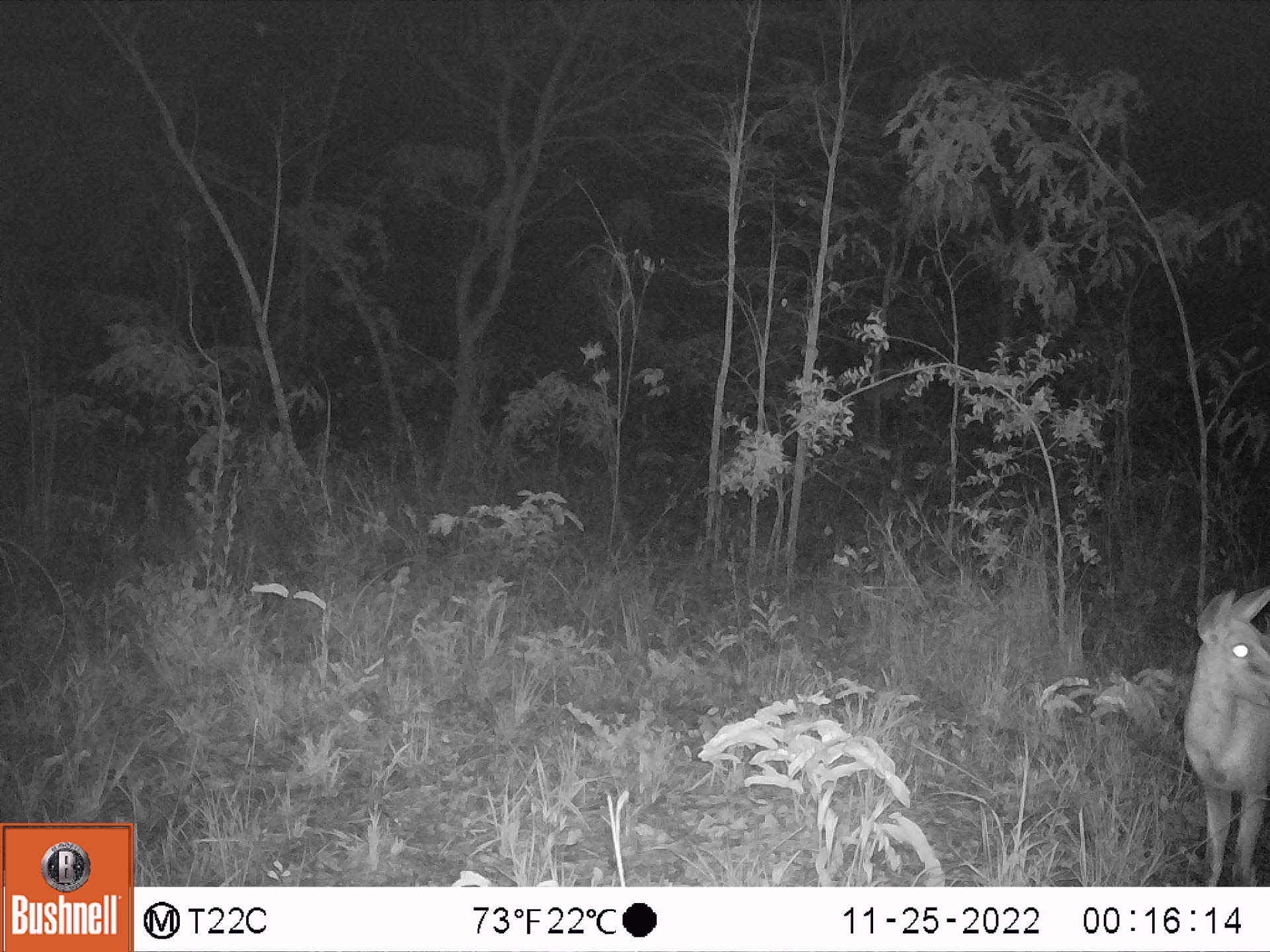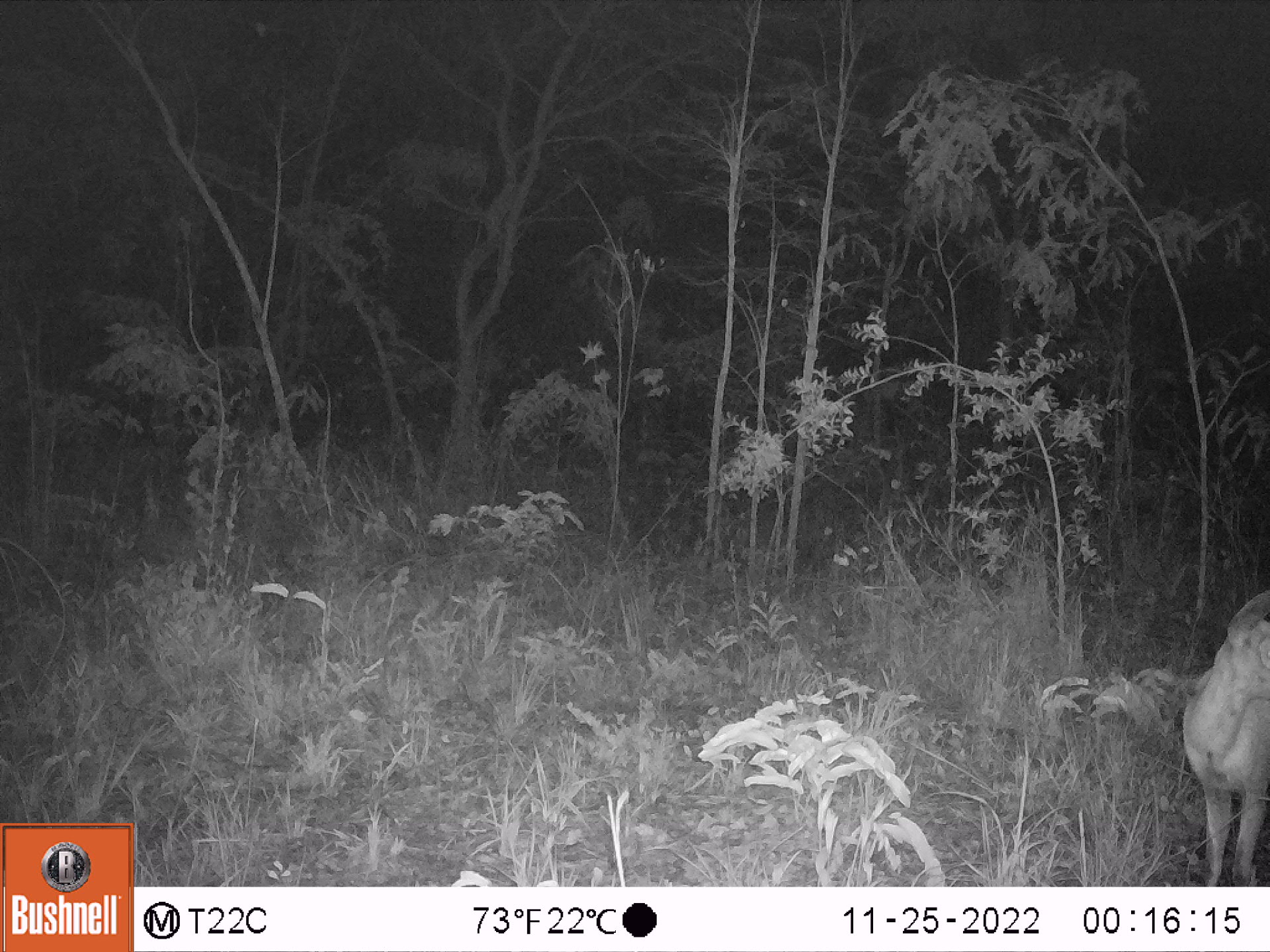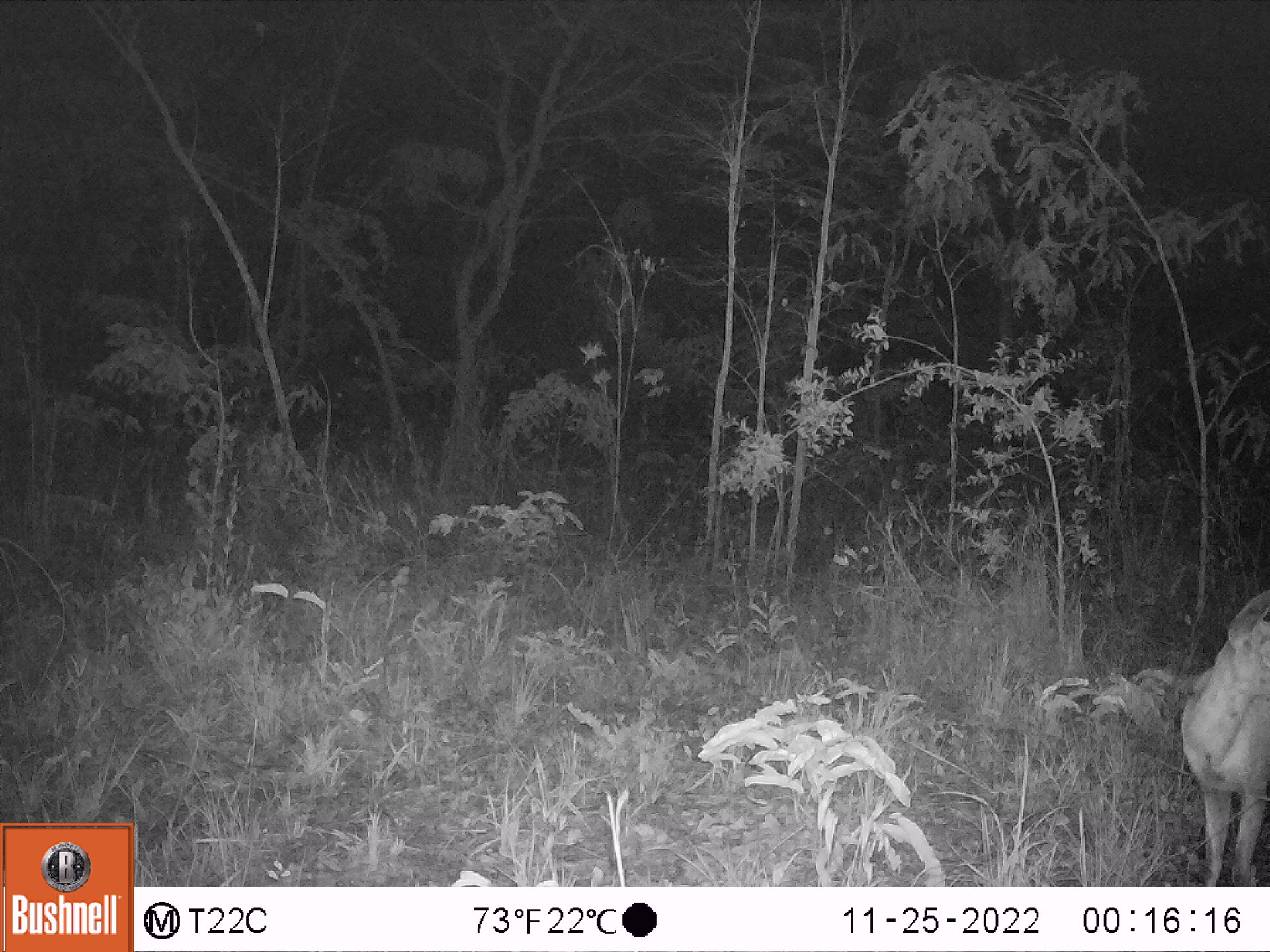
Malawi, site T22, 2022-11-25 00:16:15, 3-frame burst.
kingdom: Animalia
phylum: Chordata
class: Mammalia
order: Artiodactyla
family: Bovidae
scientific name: Antilopinae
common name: small antelope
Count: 1.